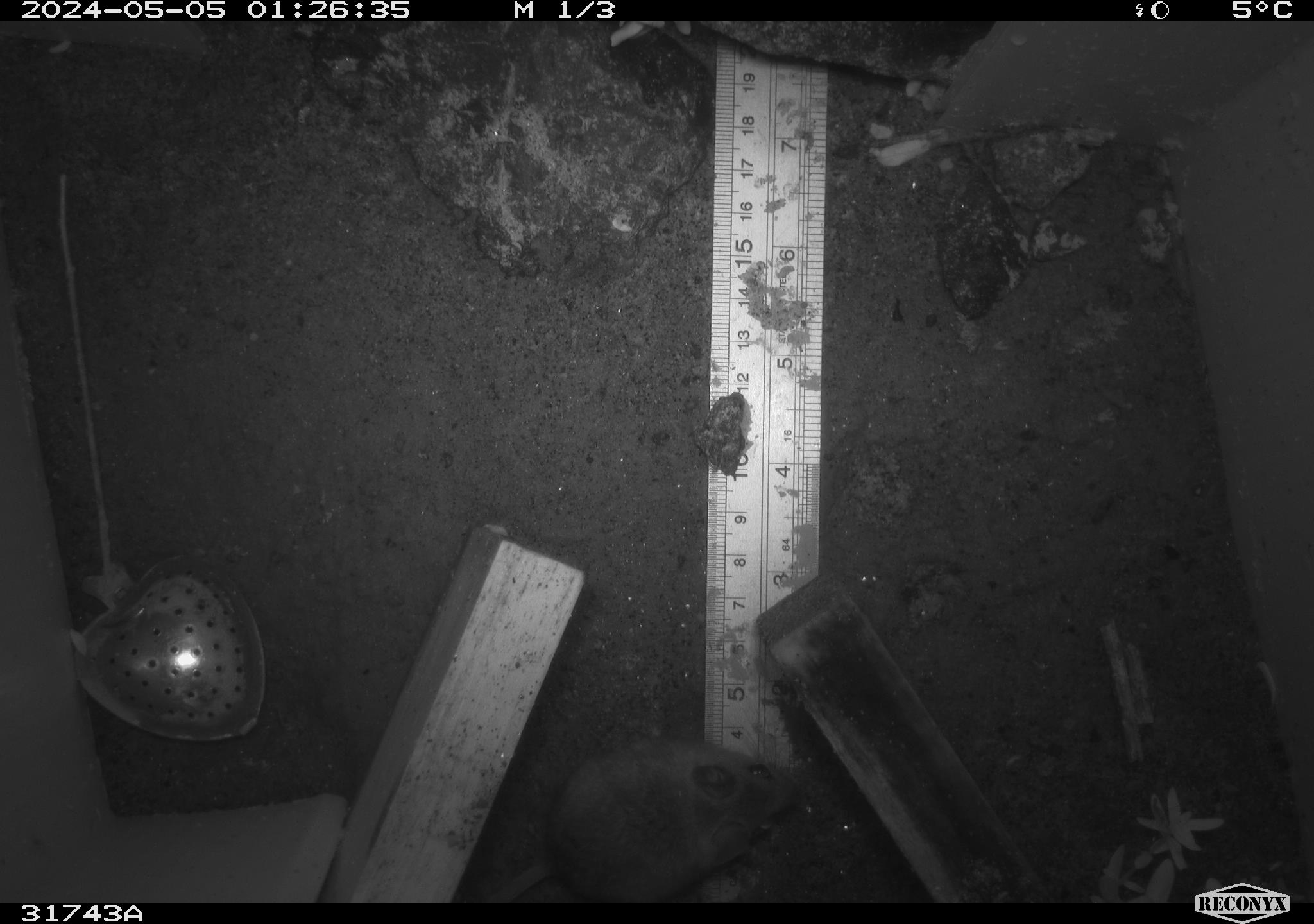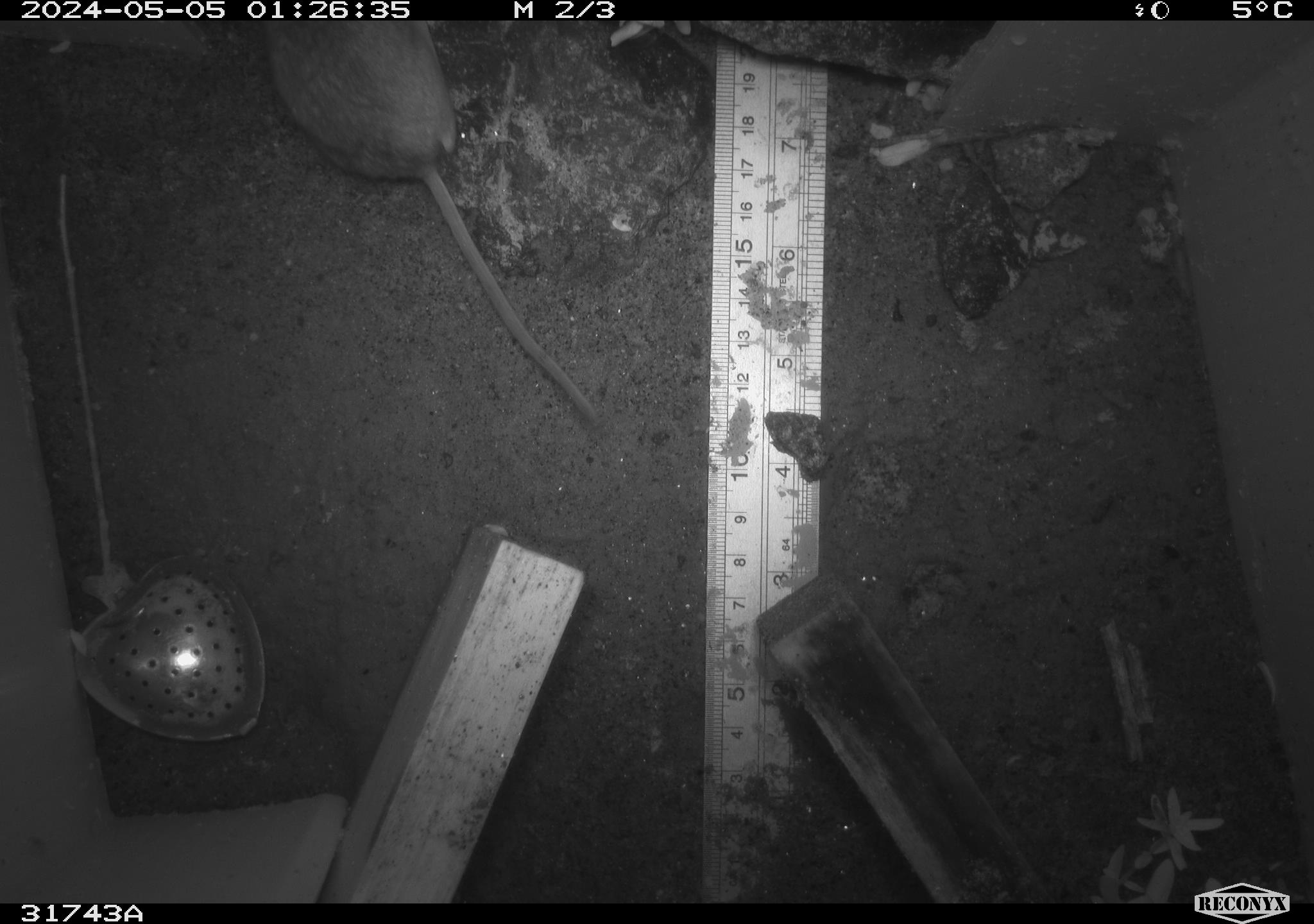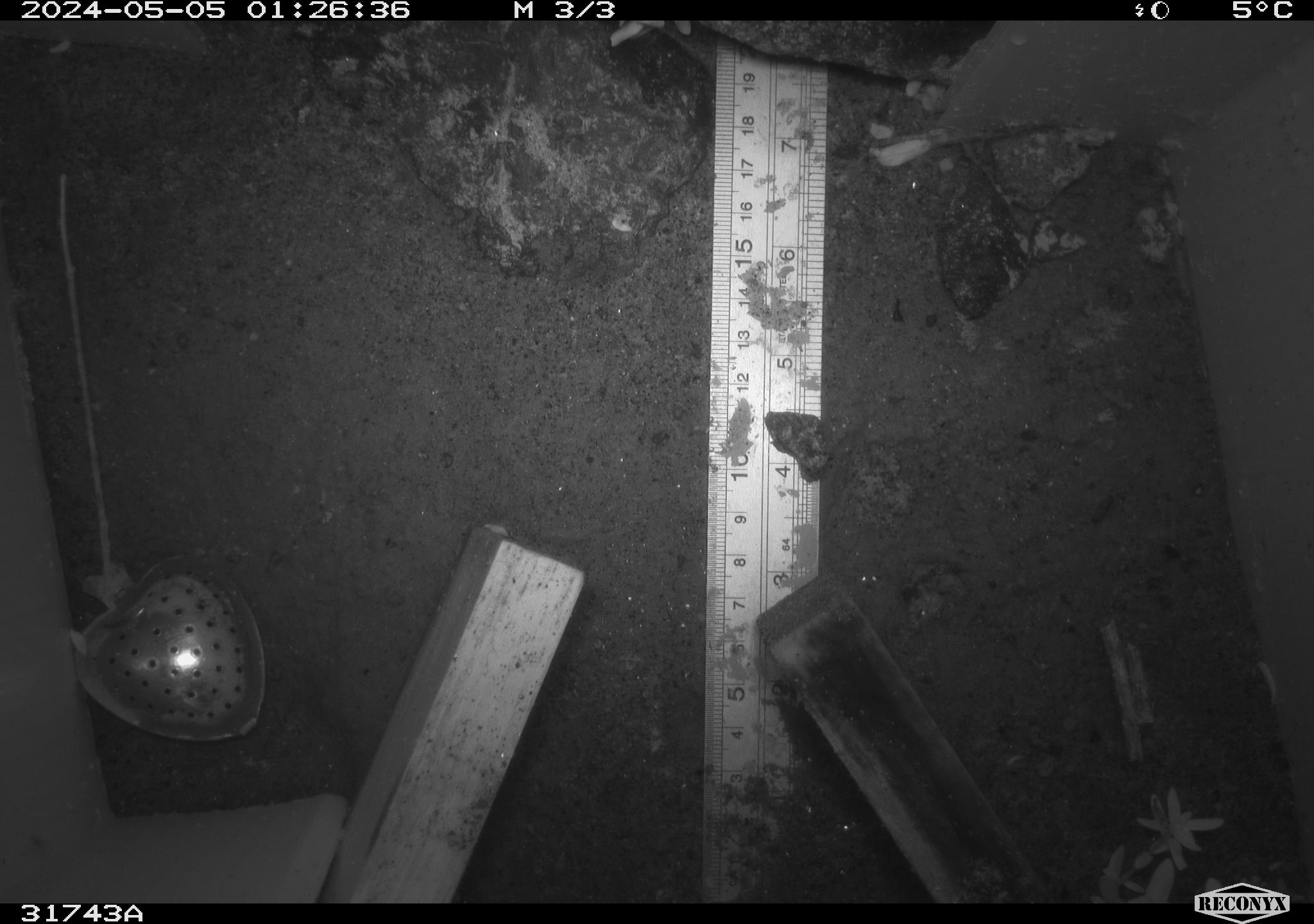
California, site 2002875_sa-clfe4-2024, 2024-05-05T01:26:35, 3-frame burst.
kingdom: Animalia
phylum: Chordata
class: Mammalia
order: Rodentia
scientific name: Rodentia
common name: mouse species